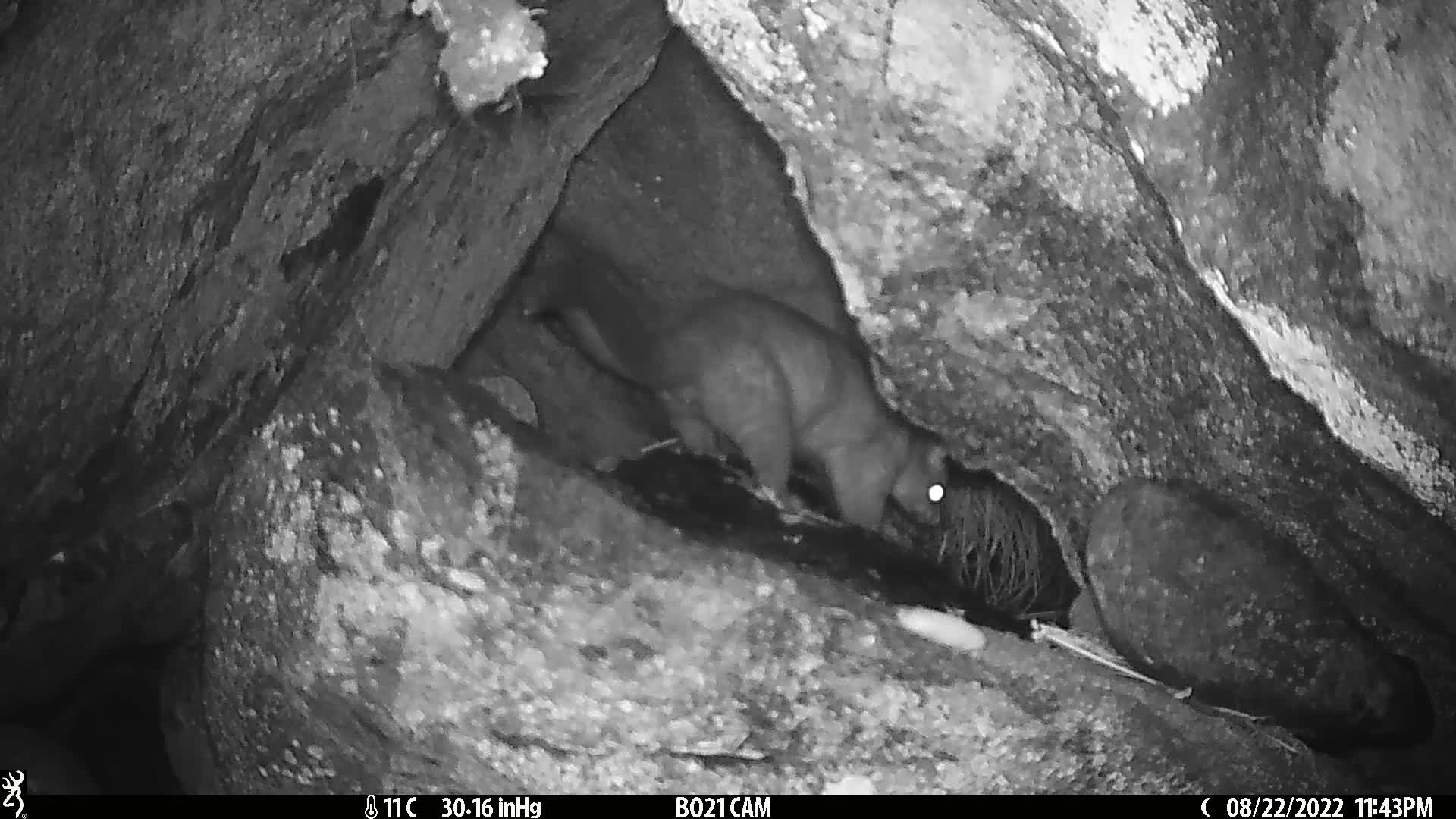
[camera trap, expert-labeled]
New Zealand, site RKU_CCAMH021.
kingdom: Animalia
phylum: Chordata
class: Mammalia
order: Diprotodontia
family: Phalangeridae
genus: Trichosurus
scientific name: Trichosurus vulpecula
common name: common brushtail possum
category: possum